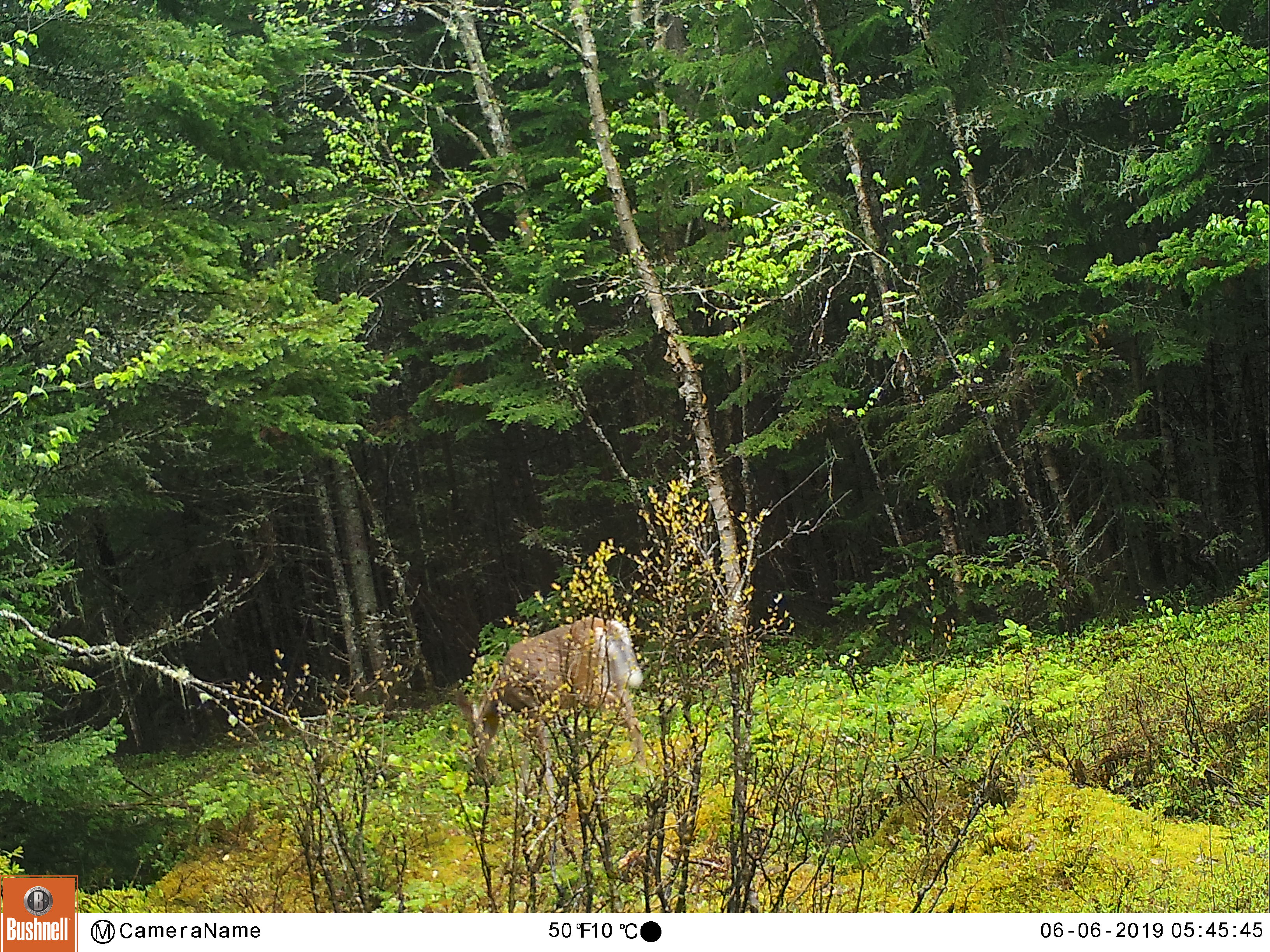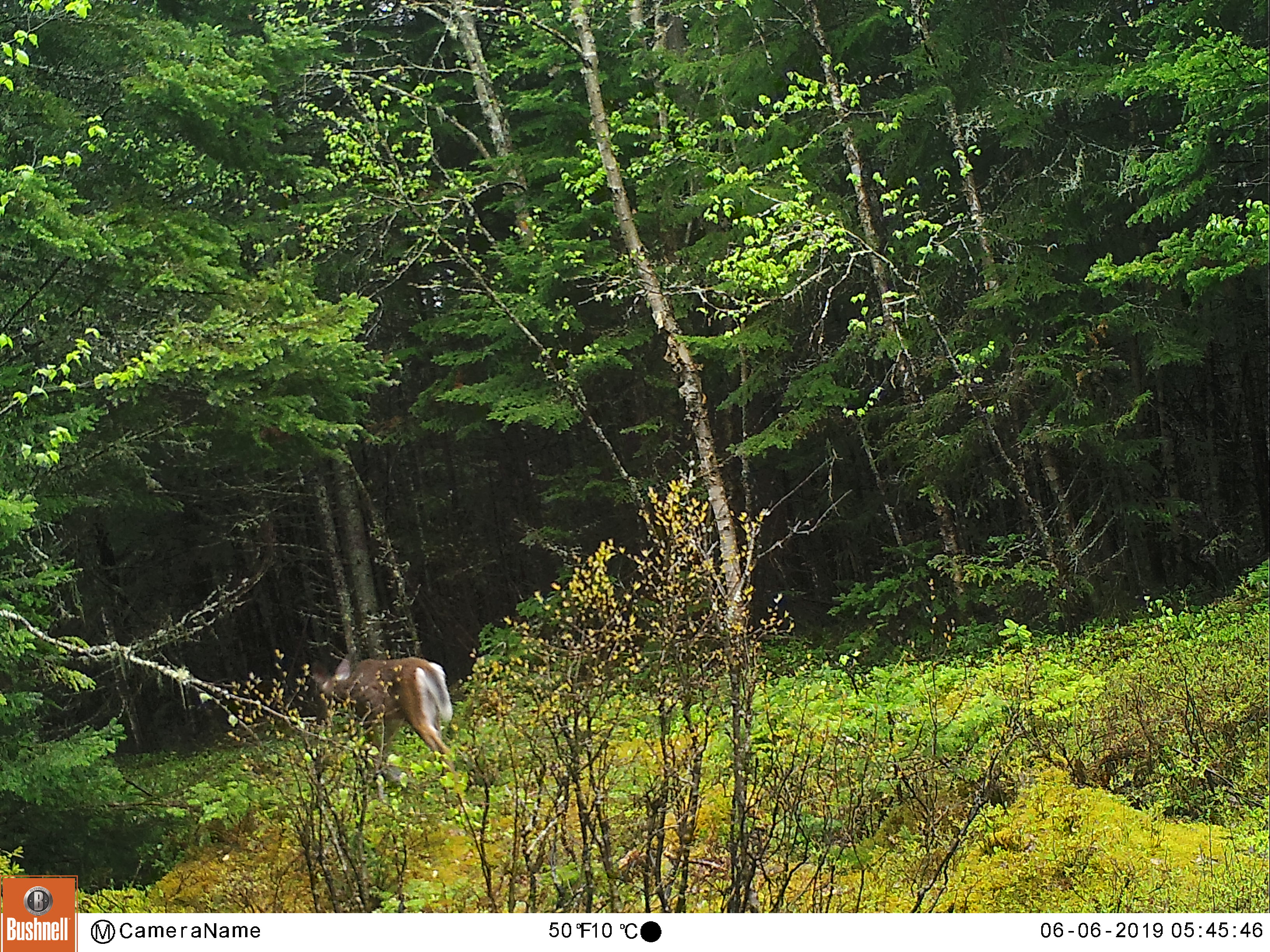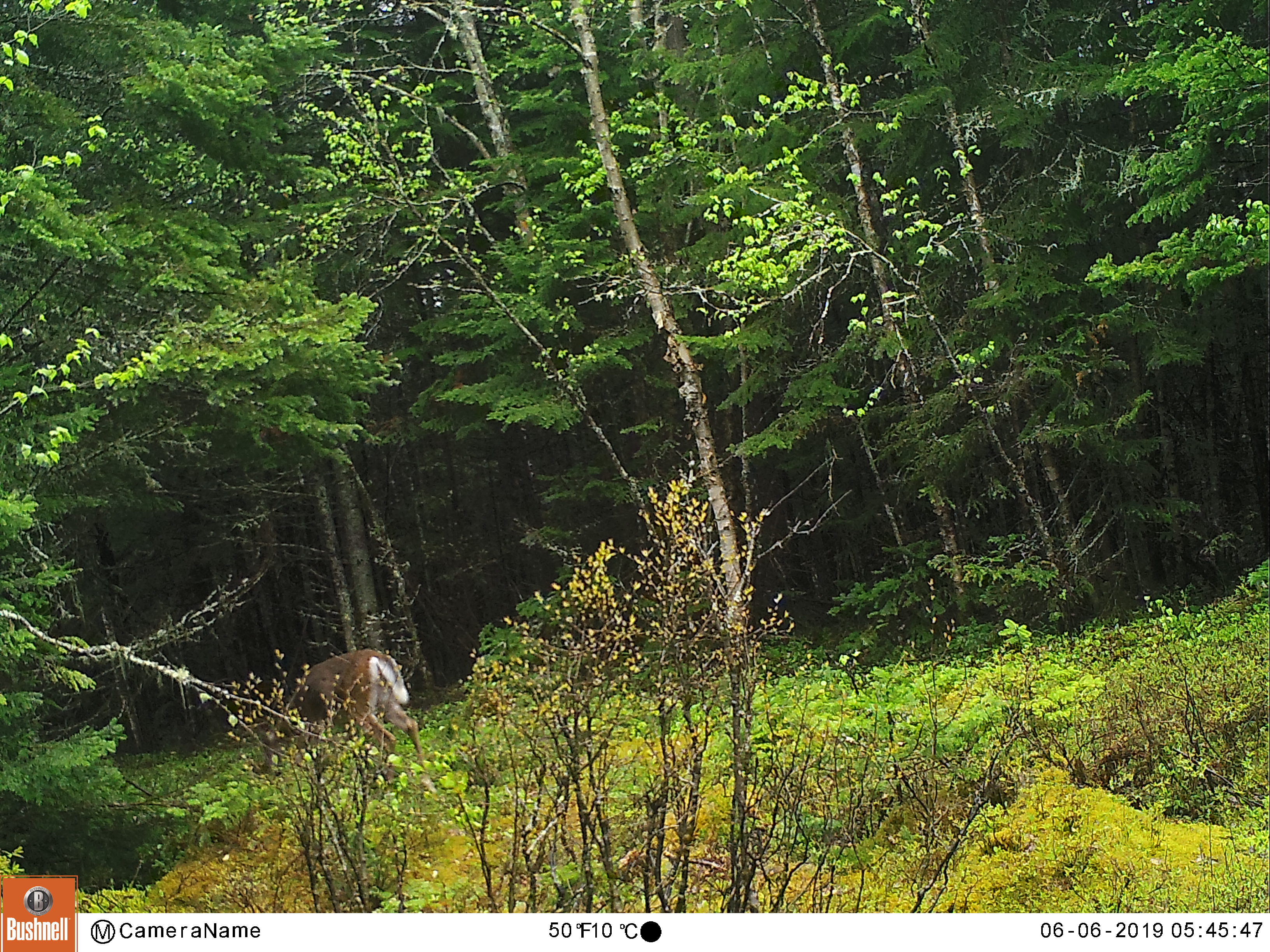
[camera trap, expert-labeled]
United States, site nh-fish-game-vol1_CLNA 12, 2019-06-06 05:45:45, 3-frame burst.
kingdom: Animalia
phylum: Chordata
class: Mammalia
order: Artiodactyla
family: Cervidae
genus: Odocoileus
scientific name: Odocoileus virginianus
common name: white-tailed deer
White-tailed deer (Odocoileus virginianus).